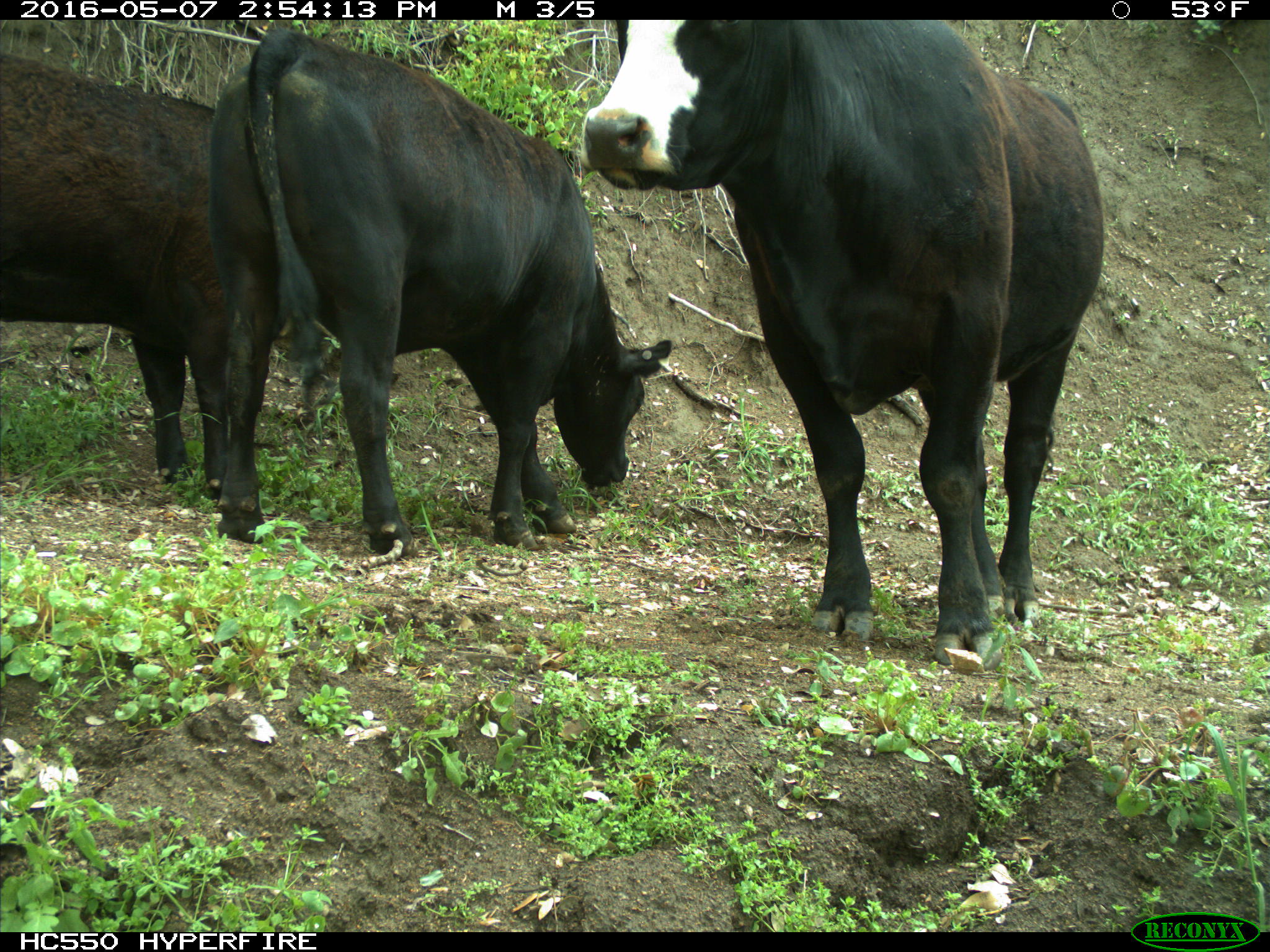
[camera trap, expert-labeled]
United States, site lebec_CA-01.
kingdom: Animalia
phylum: Chordata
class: Mammalia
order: Artiodactyla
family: Bovidae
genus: Bos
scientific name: Bos taurus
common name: domestic cow